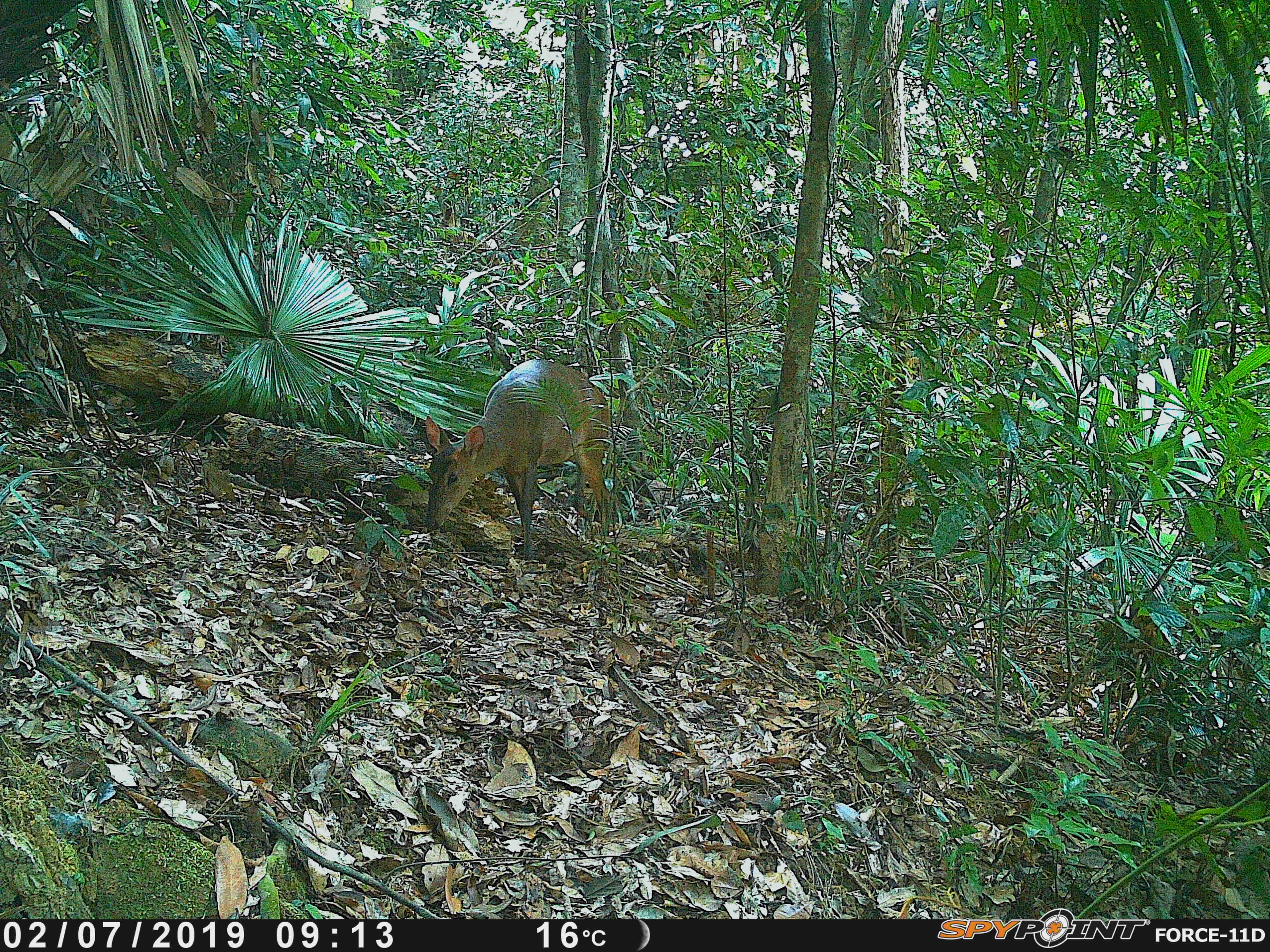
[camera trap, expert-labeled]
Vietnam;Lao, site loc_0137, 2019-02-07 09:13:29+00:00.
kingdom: Animalia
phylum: Chordata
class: Mammalia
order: Artiodactyla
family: Cervidae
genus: Muntiacus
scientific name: Muntiacus vuquangensis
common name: large-antlered muntjac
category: large antlered muntjac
Large antlered muntjac (large-antlered muntjac) (Muntiacus vuquangensis). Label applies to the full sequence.